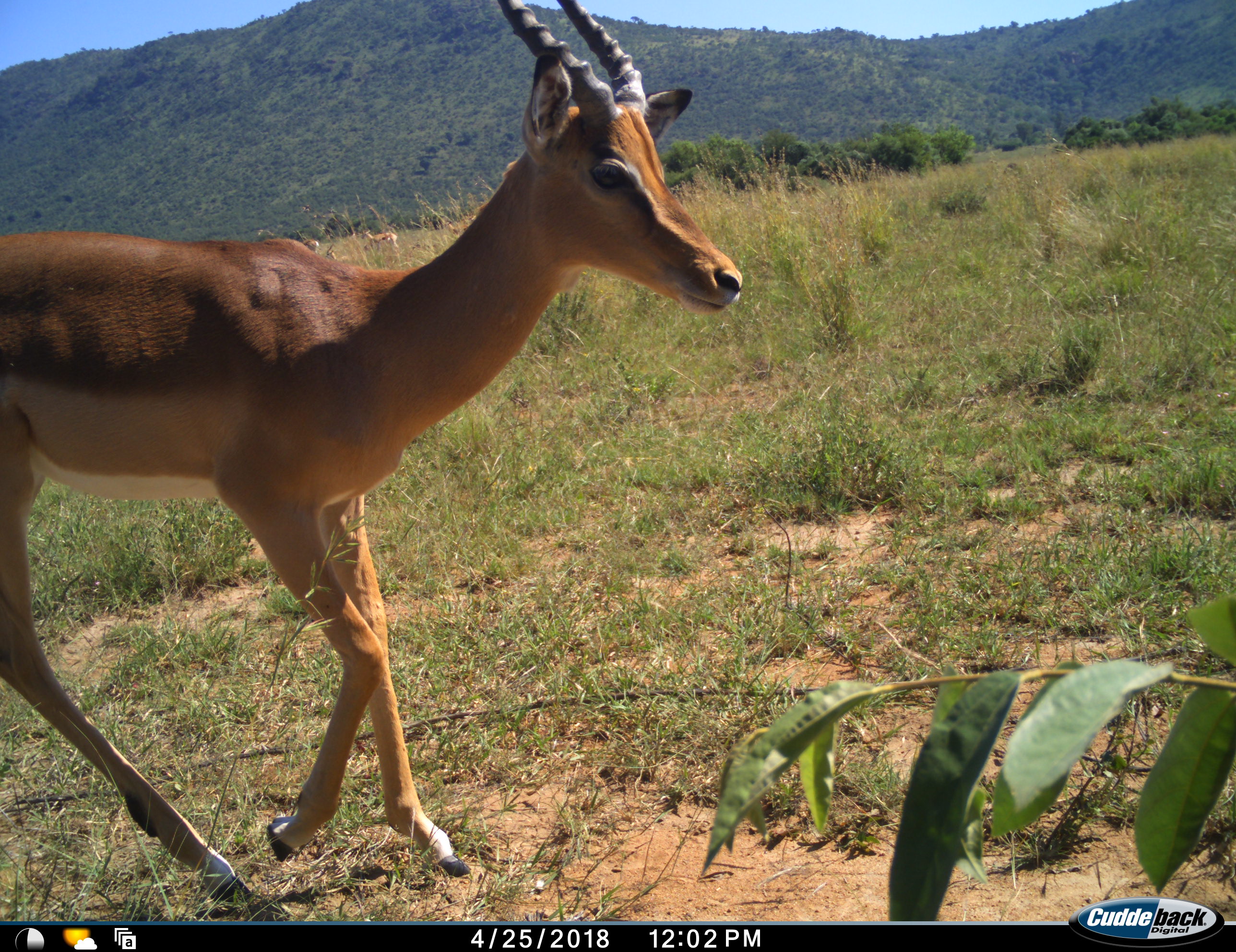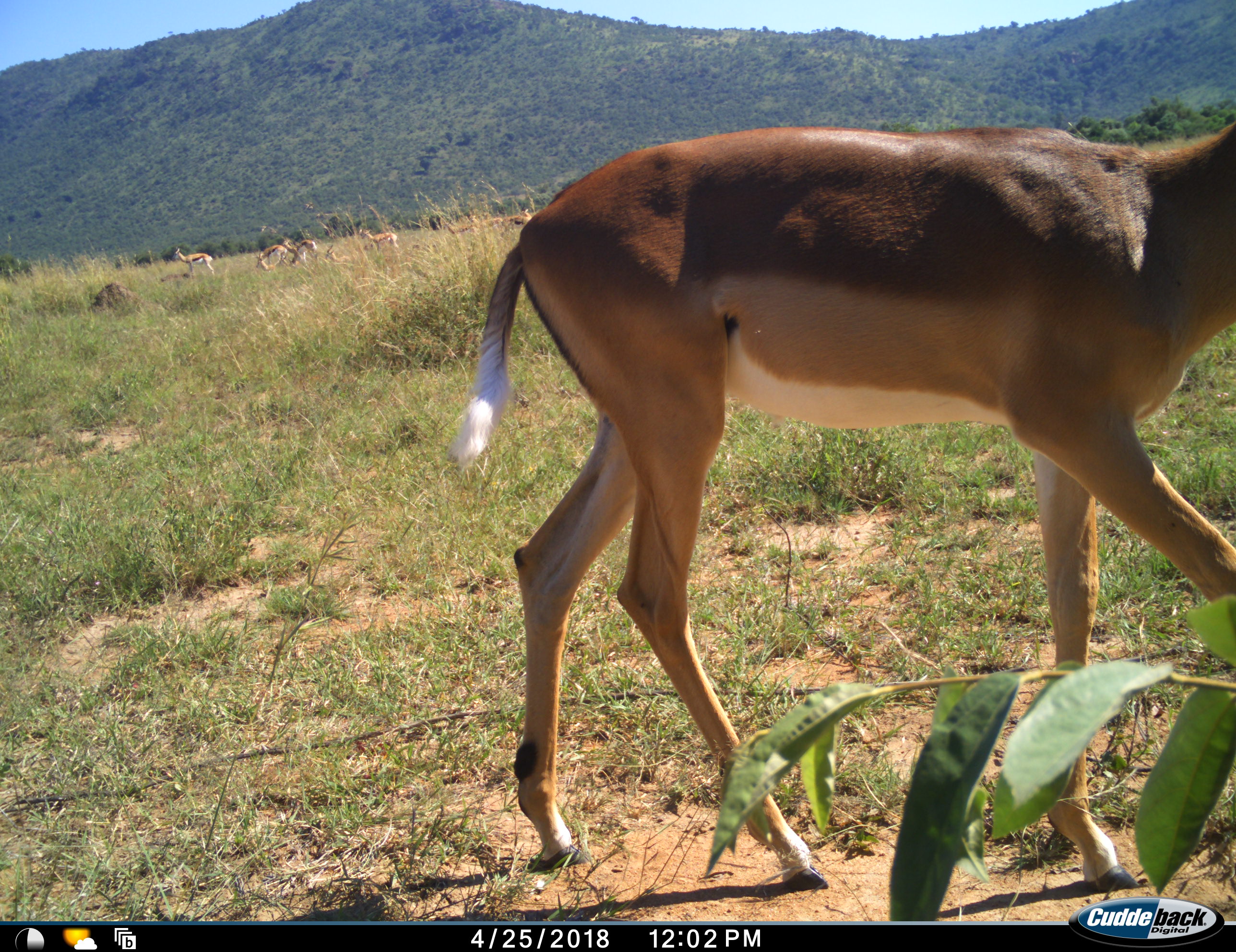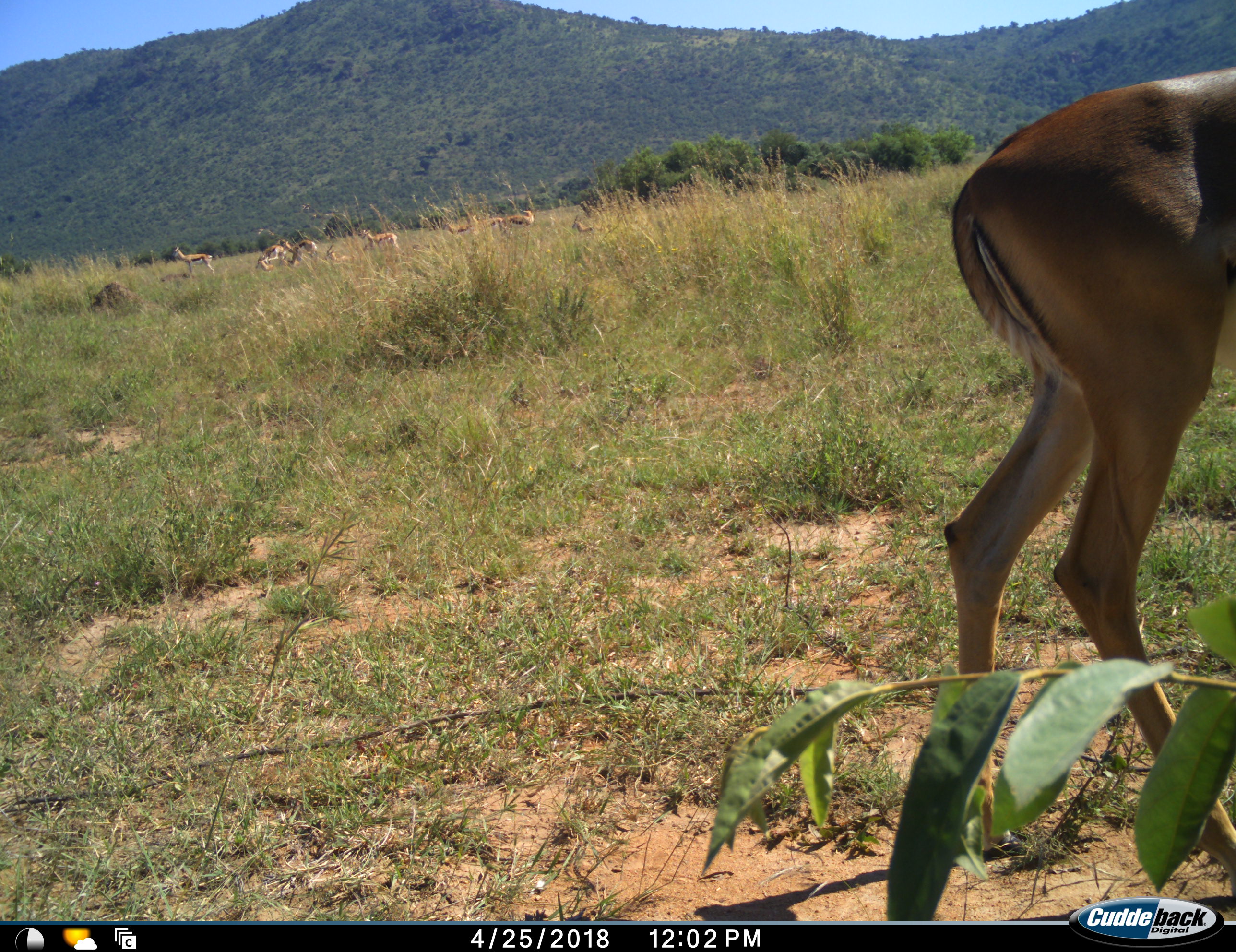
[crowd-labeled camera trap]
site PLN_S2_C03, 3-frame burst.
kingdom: Animalia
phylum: Chordata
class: Mammalia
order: Artiodactyla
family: Bovidae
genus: Aepyceros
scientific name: Aepyceros melampus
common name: impala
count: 1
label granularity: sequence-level